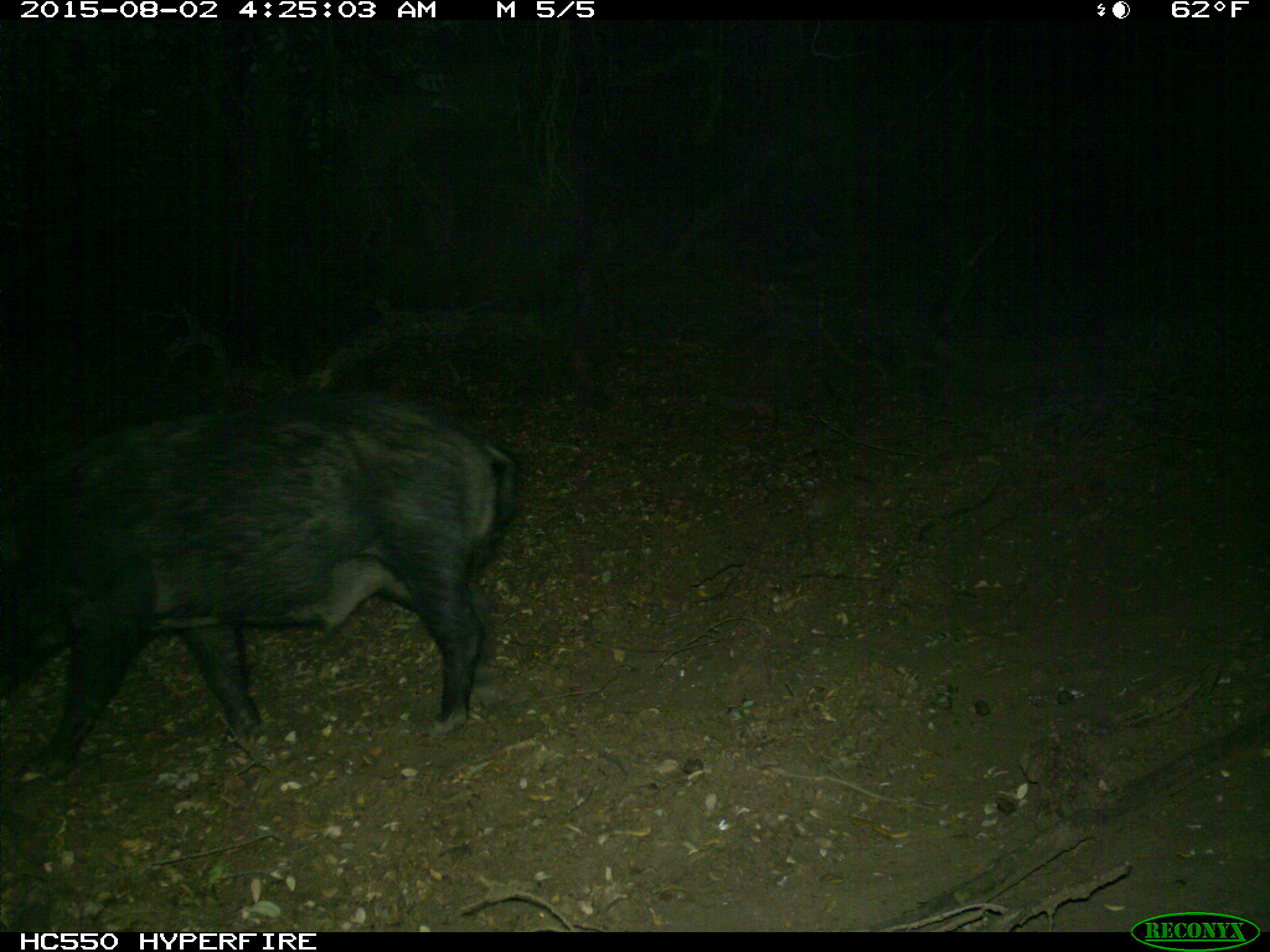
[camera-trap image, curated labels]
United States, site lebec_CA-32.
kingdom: Animalia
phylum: Chordata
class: Mammalia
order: Artiodactyla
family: Suidae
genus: Sus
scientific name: Sus scrofa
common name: wild boar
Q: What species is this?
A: Sus scrofa (wild boar).